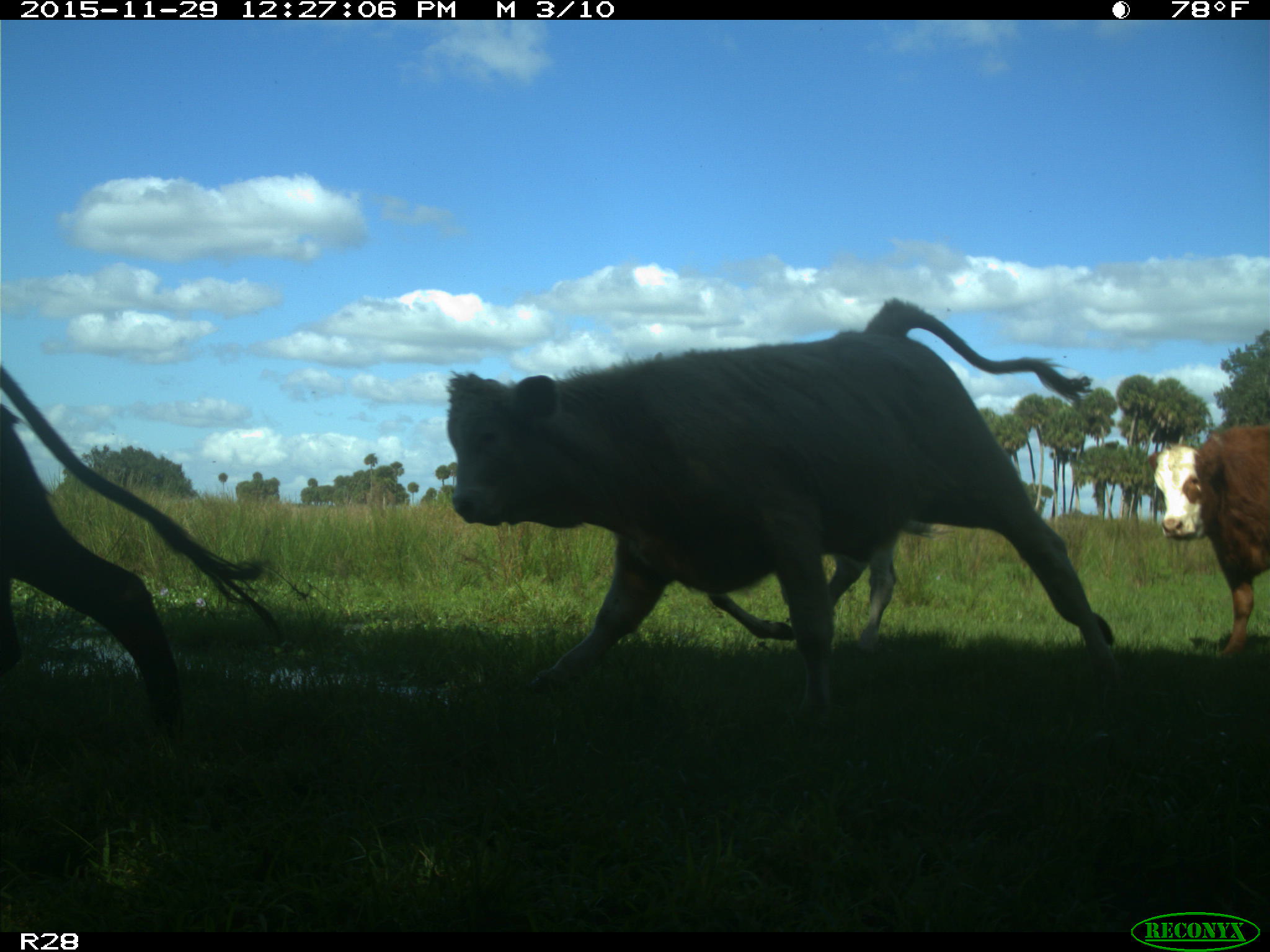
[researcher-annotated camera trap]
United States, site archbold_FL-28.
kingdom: Animalia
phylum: Chordata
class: Mammalia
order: Artiodactyla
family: Bovidae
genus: Bos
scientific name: Bos taurus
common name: domestic cow